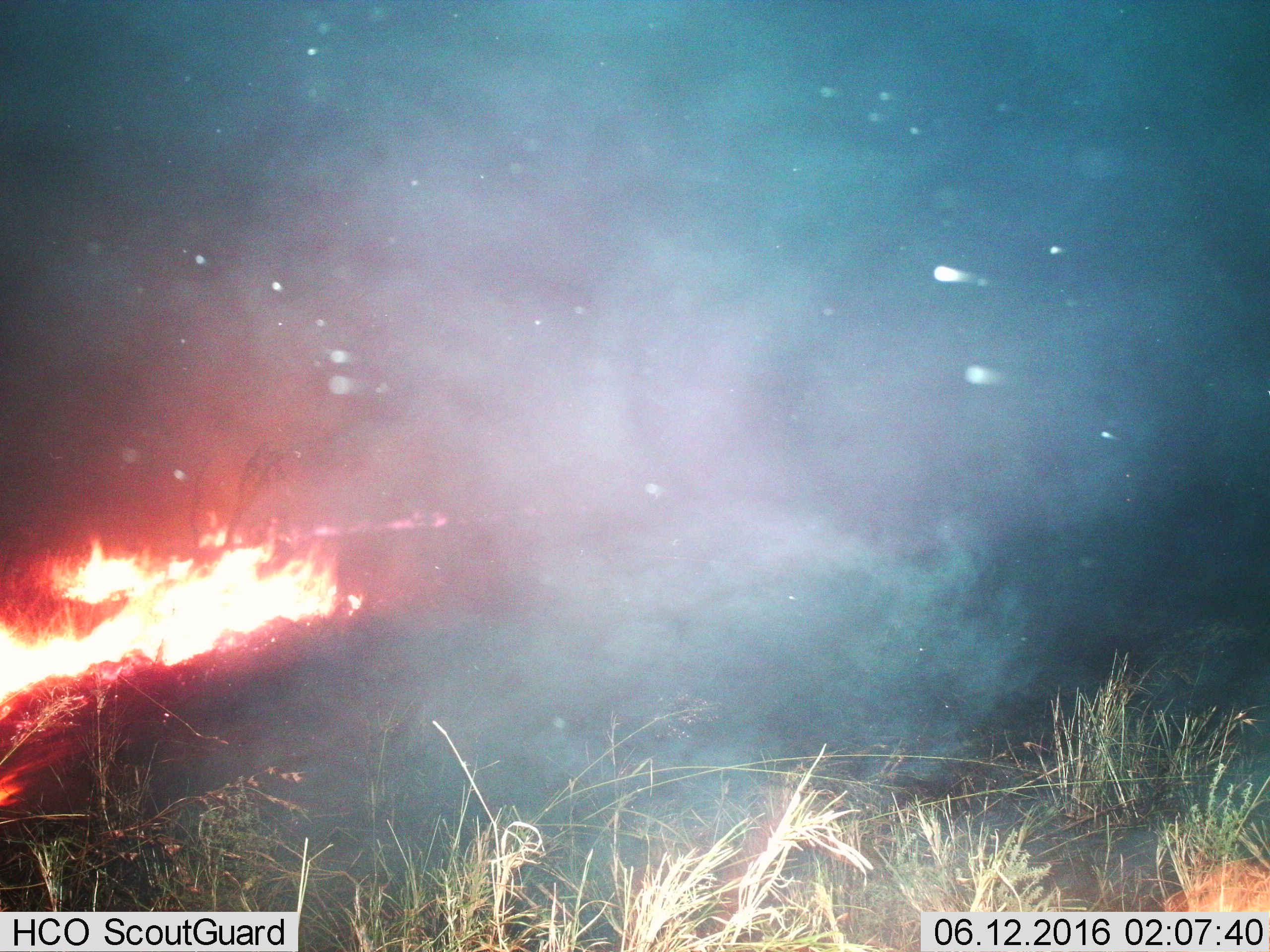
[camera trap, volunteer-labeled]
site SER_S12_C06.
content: unidentified animal